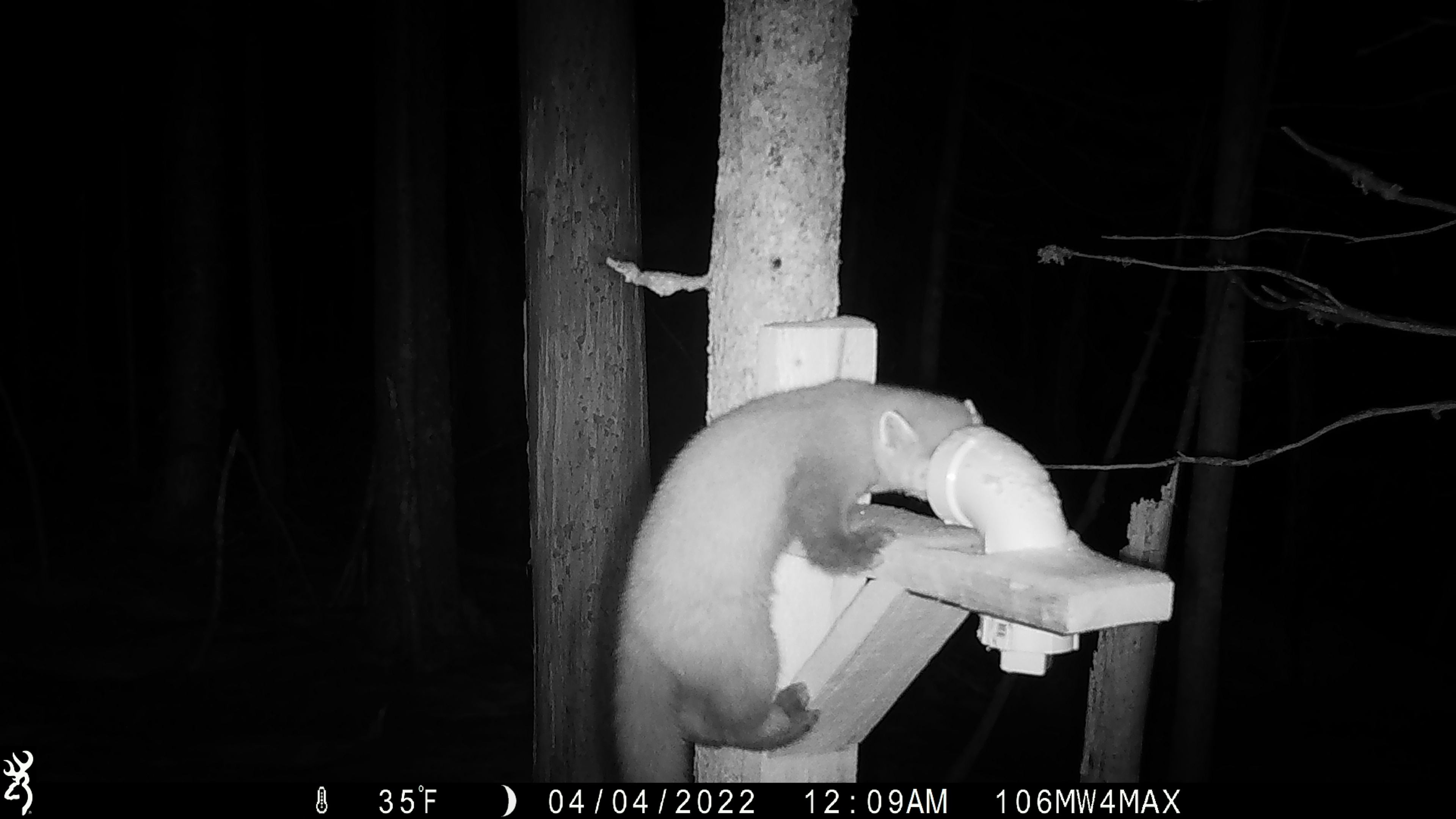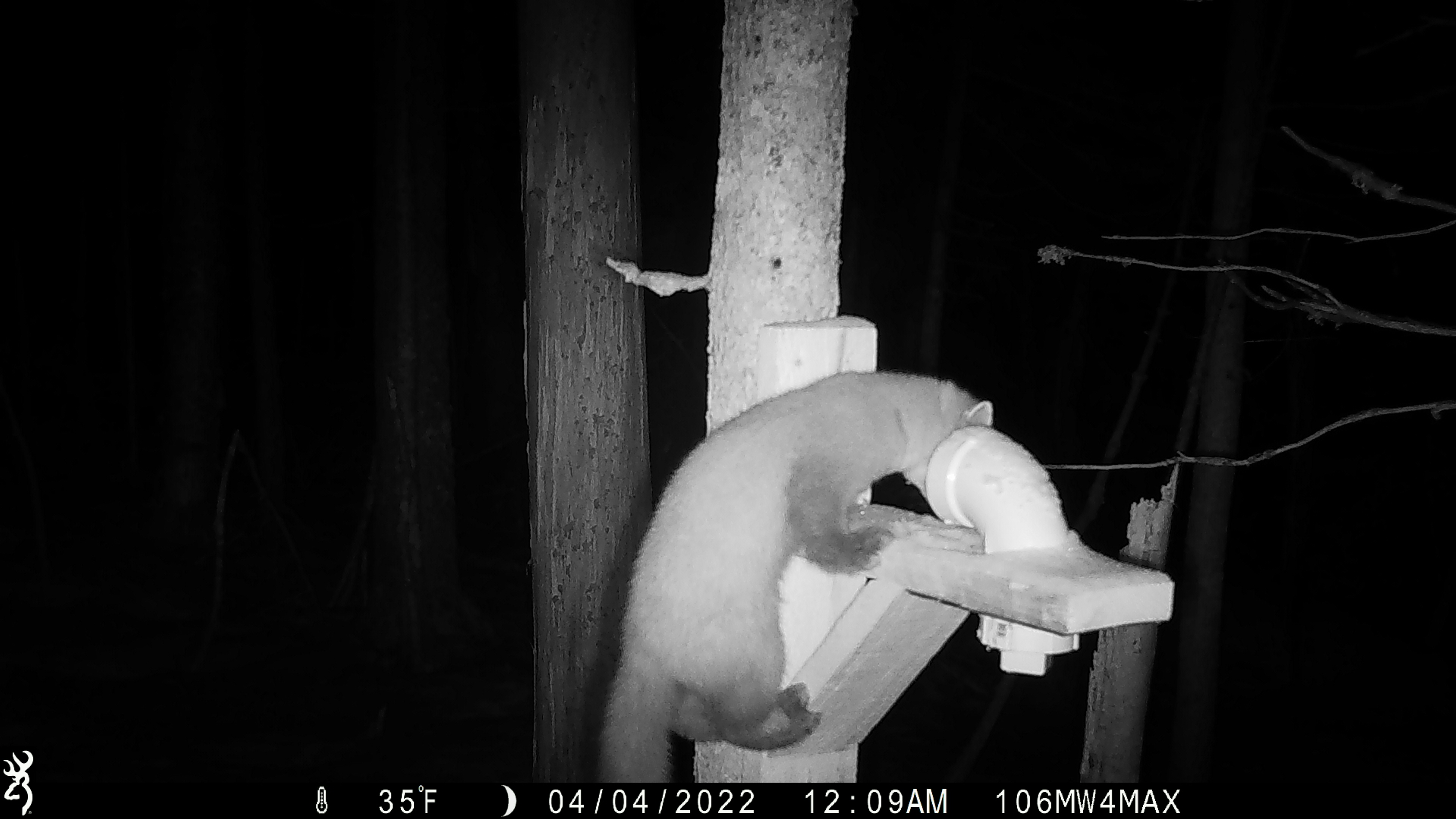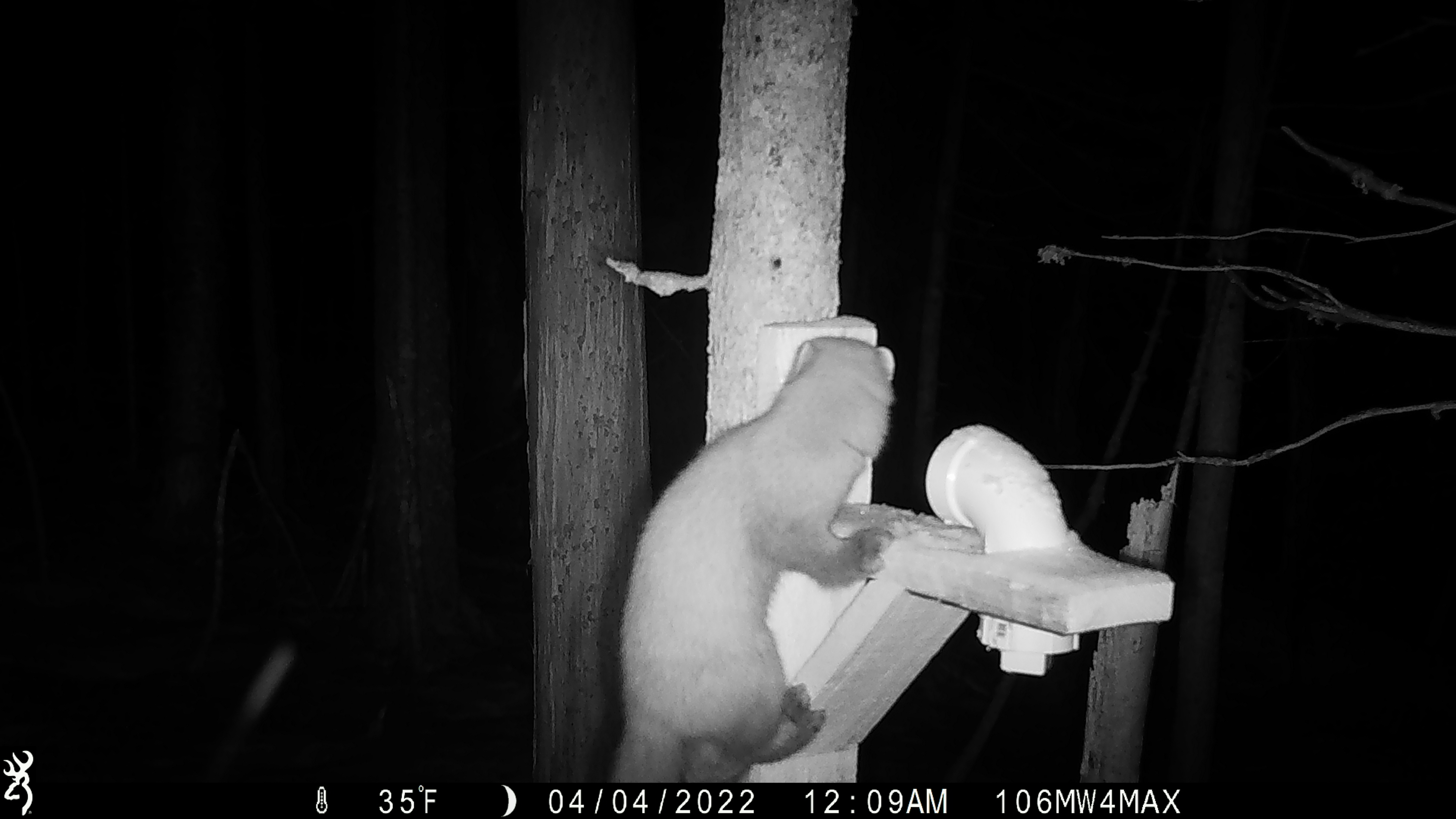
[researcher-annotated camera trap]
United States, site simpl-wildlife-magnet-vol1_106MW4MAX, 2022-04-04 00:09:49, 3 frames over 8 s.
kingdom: Animalia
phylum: Chordata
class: Mammalia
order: Carnivora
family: Mustelidae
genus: Martes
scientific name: Martes americana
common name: american marten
American marten (Martes americana).